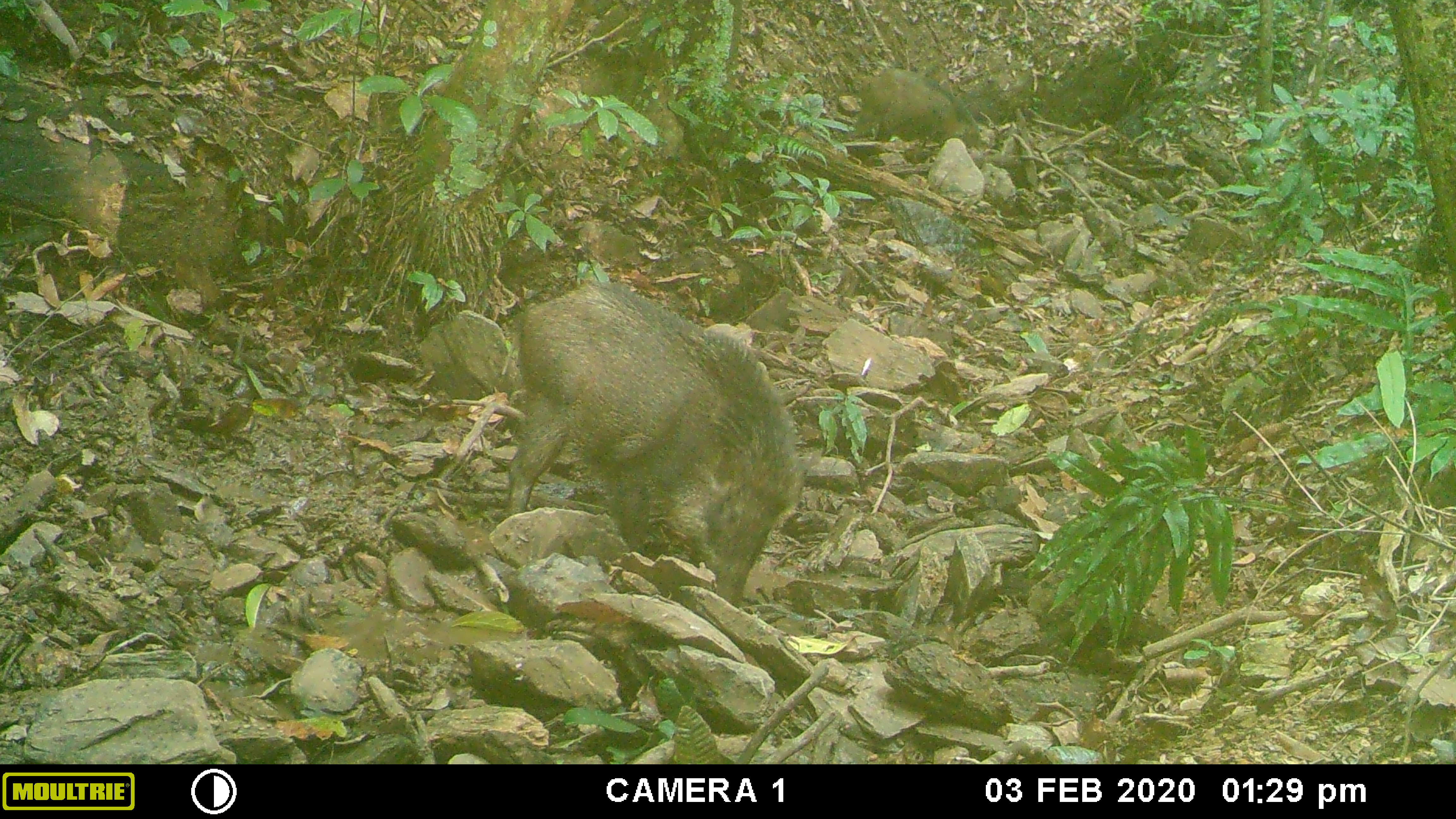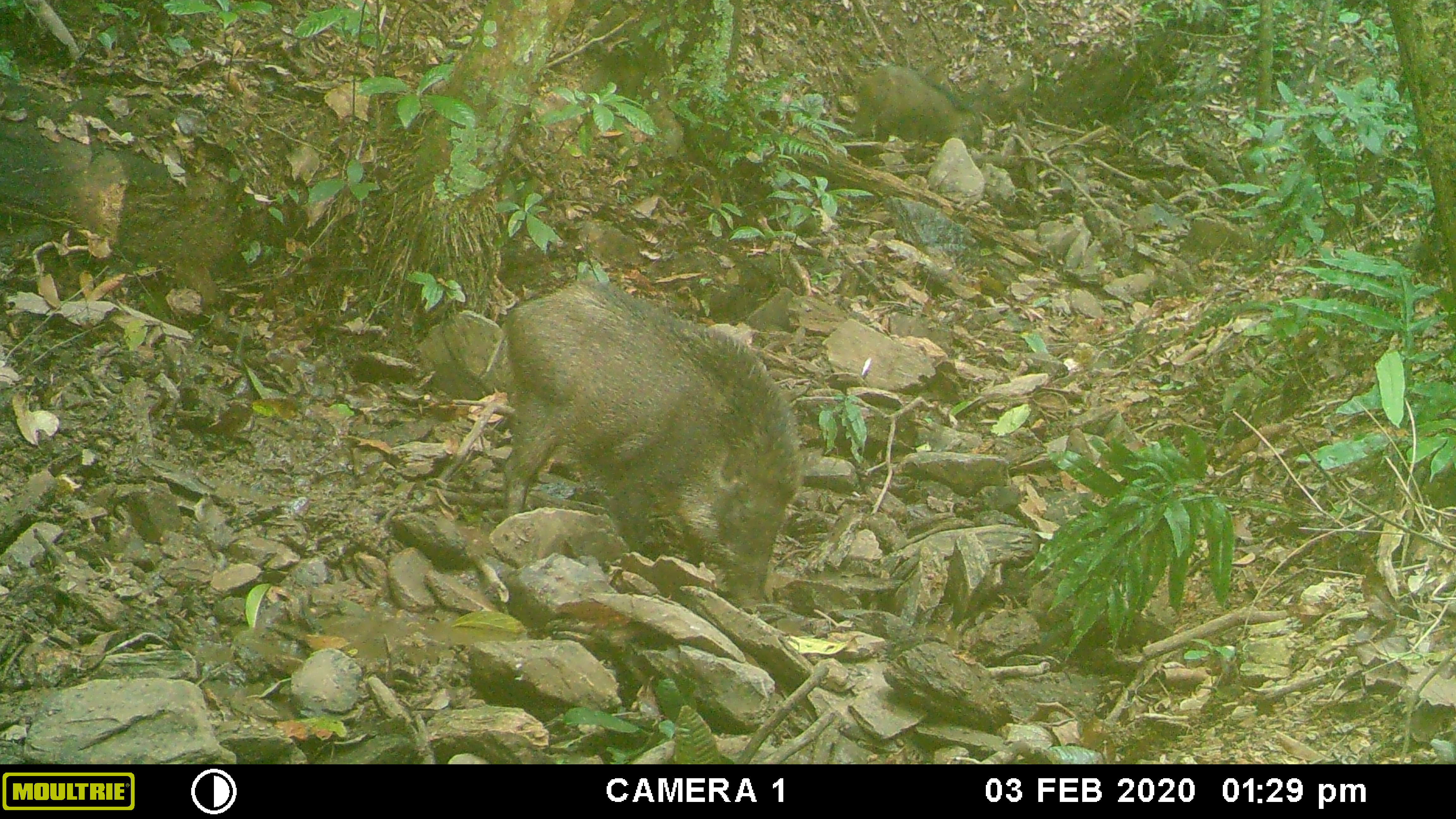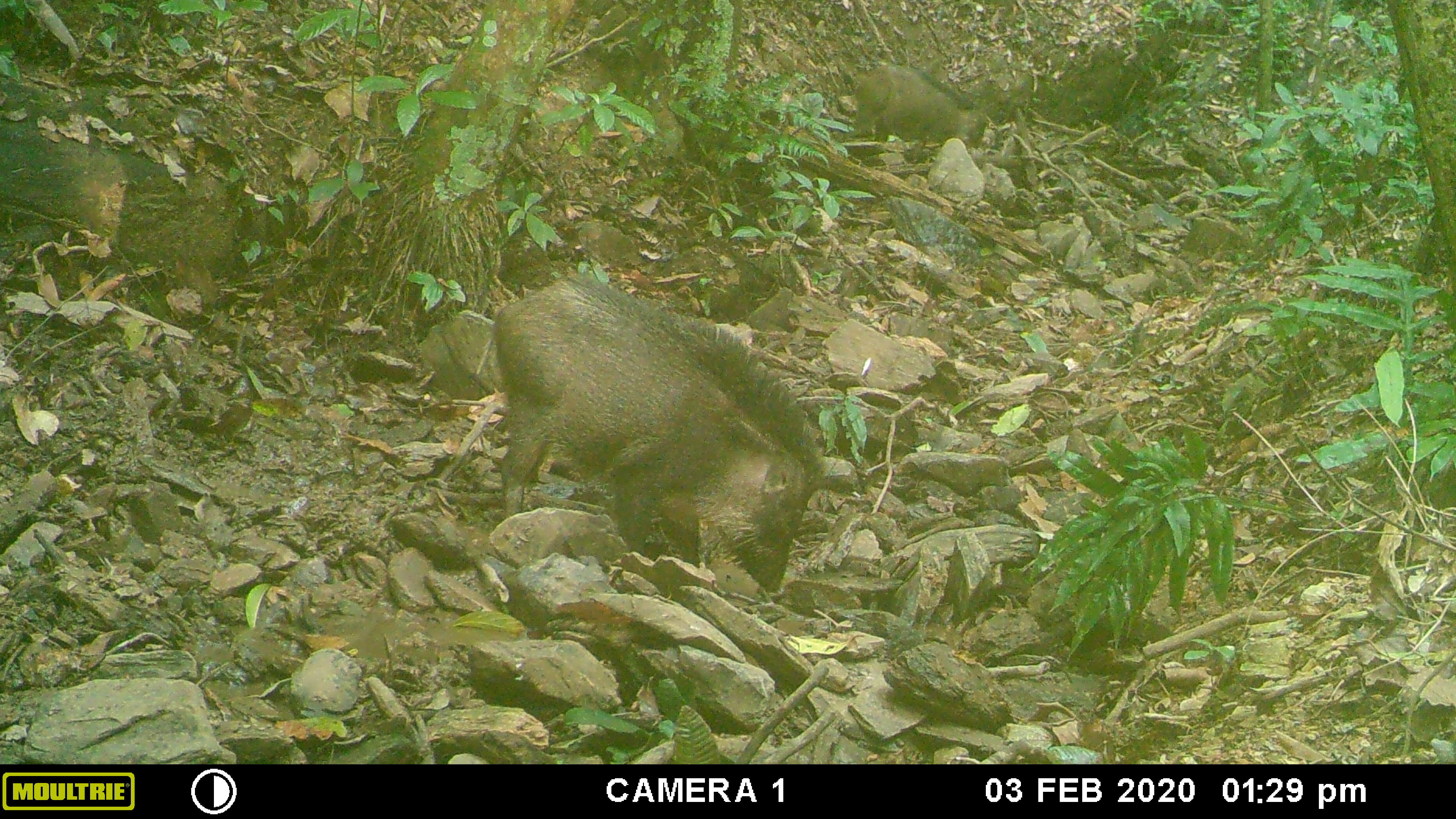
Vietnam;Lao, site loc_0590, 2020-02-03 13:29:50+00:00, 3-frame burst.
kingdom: Animalia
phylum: Chordata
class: Mammalia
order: Artiodactyla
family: Suidae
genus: Sus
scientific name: Sus scrofa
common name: eurasian wild pig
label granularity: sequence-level